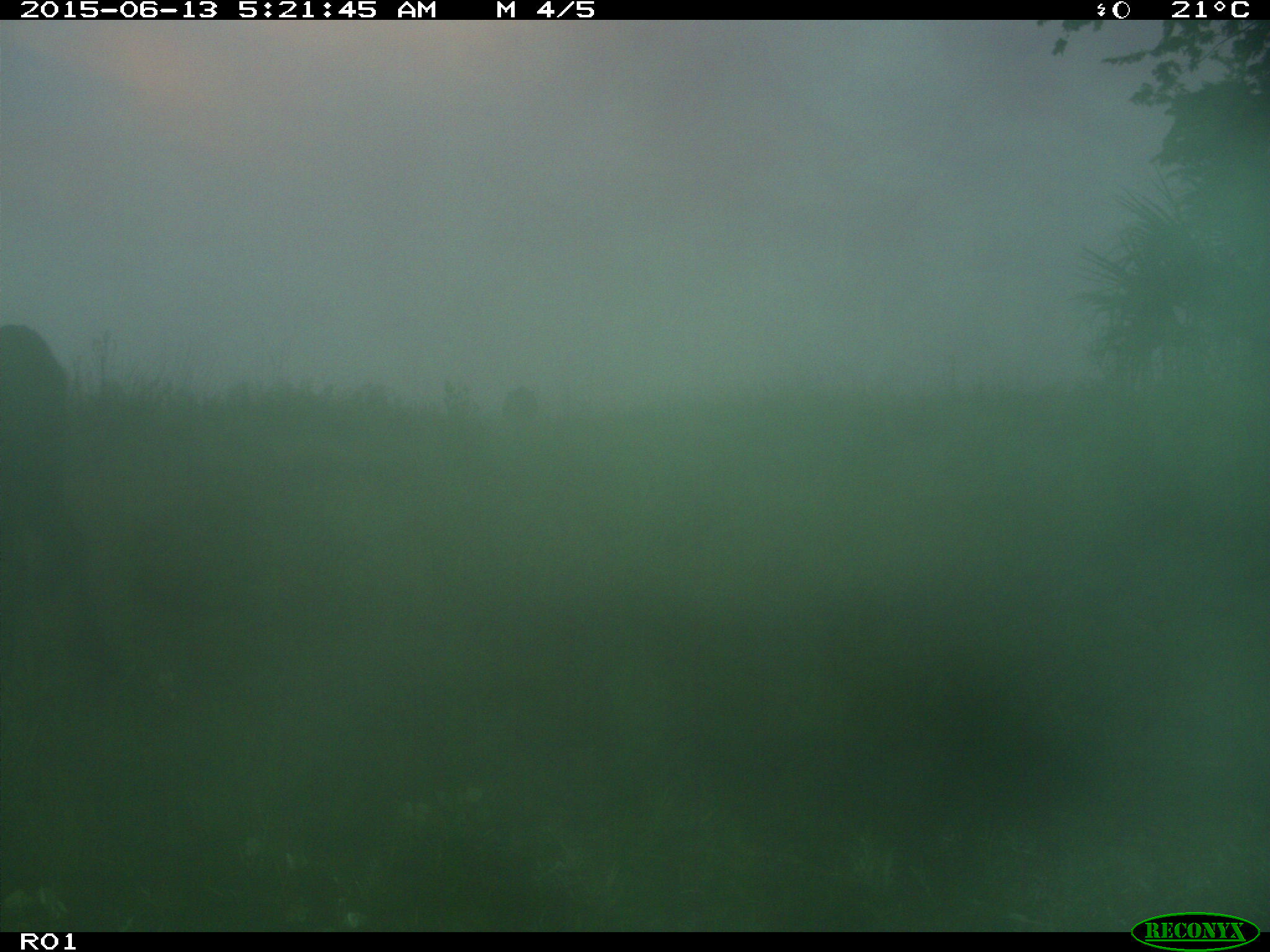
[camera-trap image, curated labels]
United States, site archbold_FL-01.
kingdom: Animalia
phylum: Chordata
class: Mammalia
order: Artiodactyla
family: Bovidae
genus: Bos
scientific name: Bos taurus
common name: domestic cow